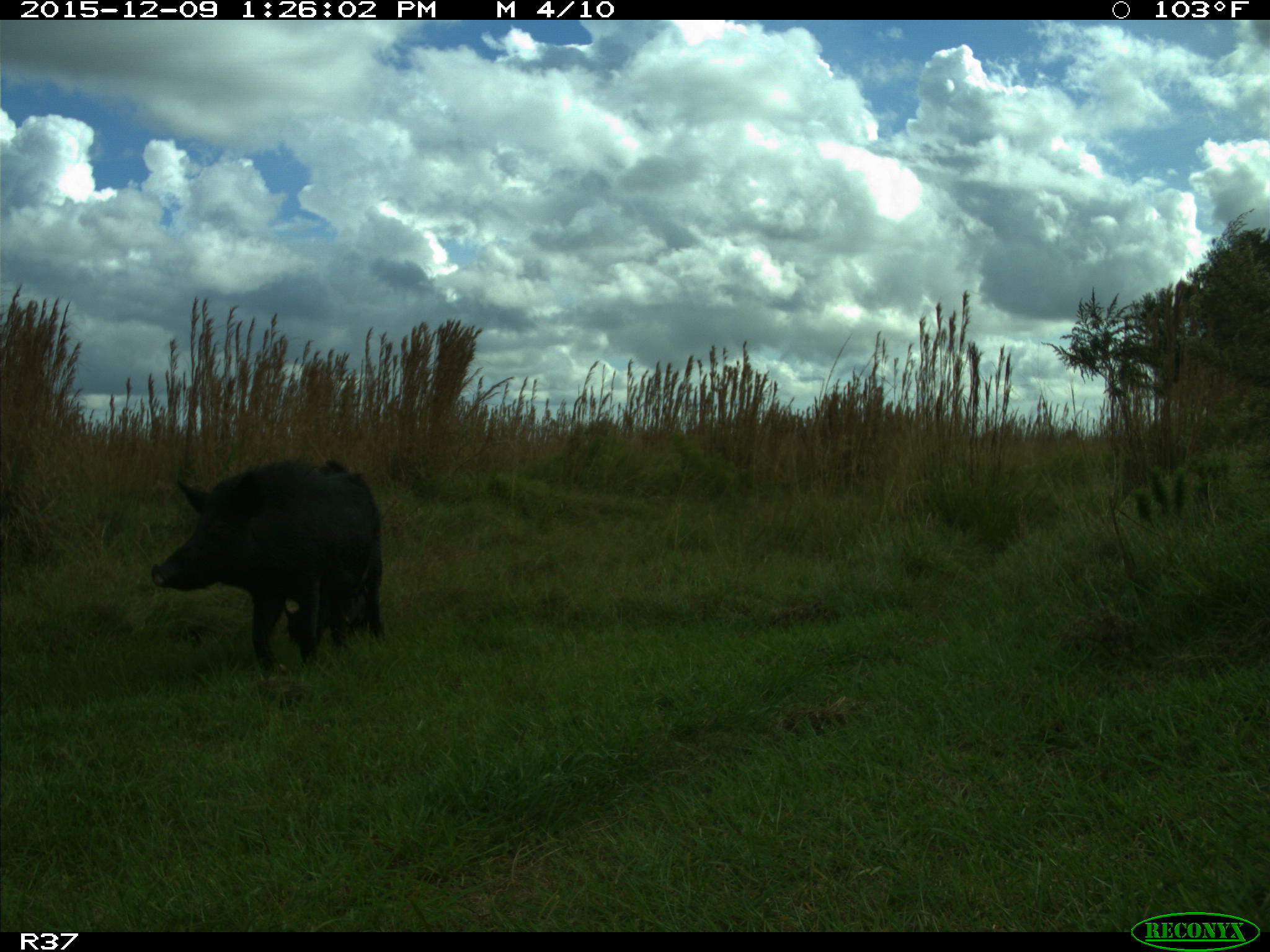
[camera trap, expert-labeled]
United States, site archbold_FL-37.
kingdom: Animalia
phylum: Chordata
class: Mammalia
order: Artiodactyla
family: Suidae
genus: Sus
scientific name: Sus scrofa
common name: wild boar